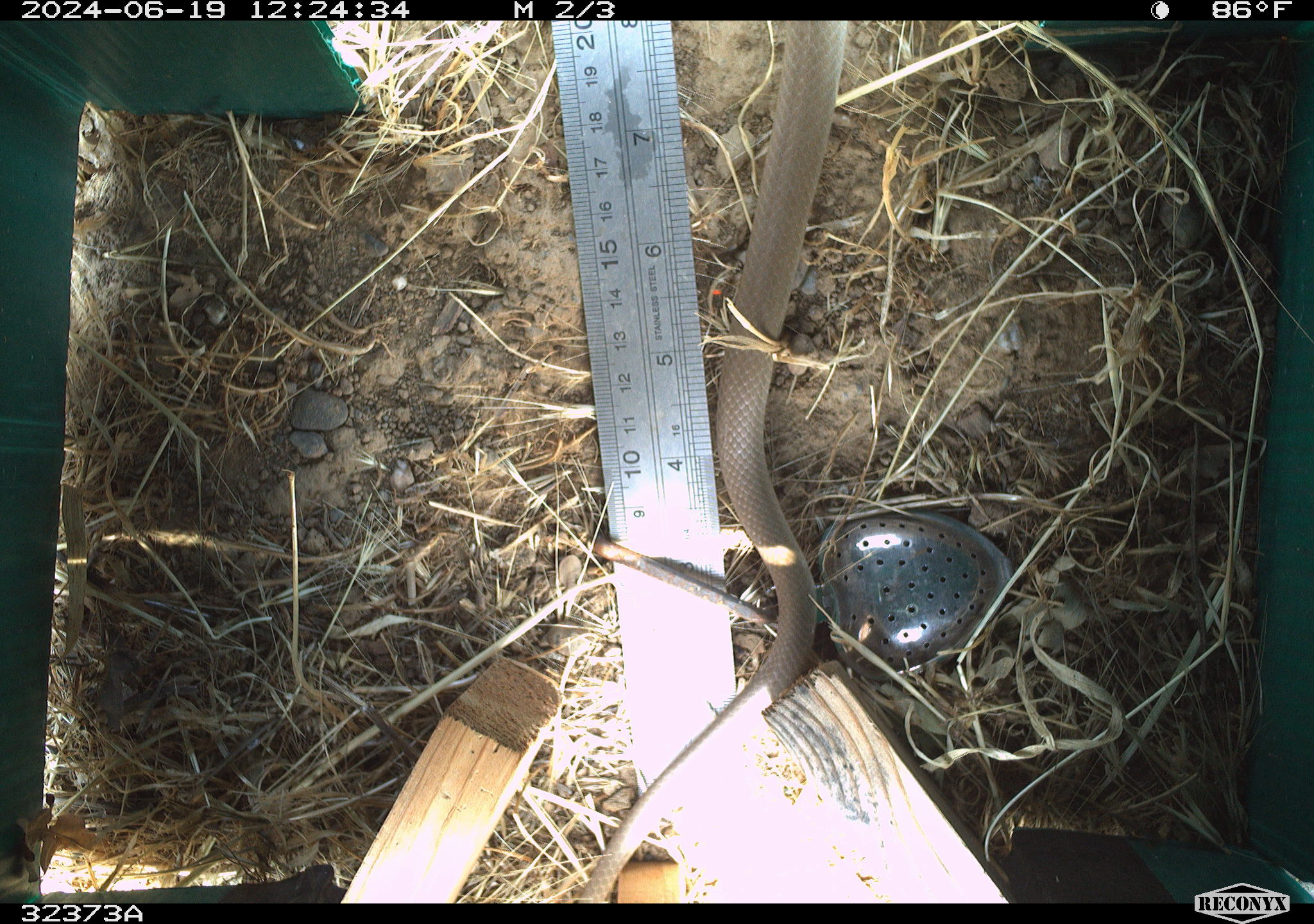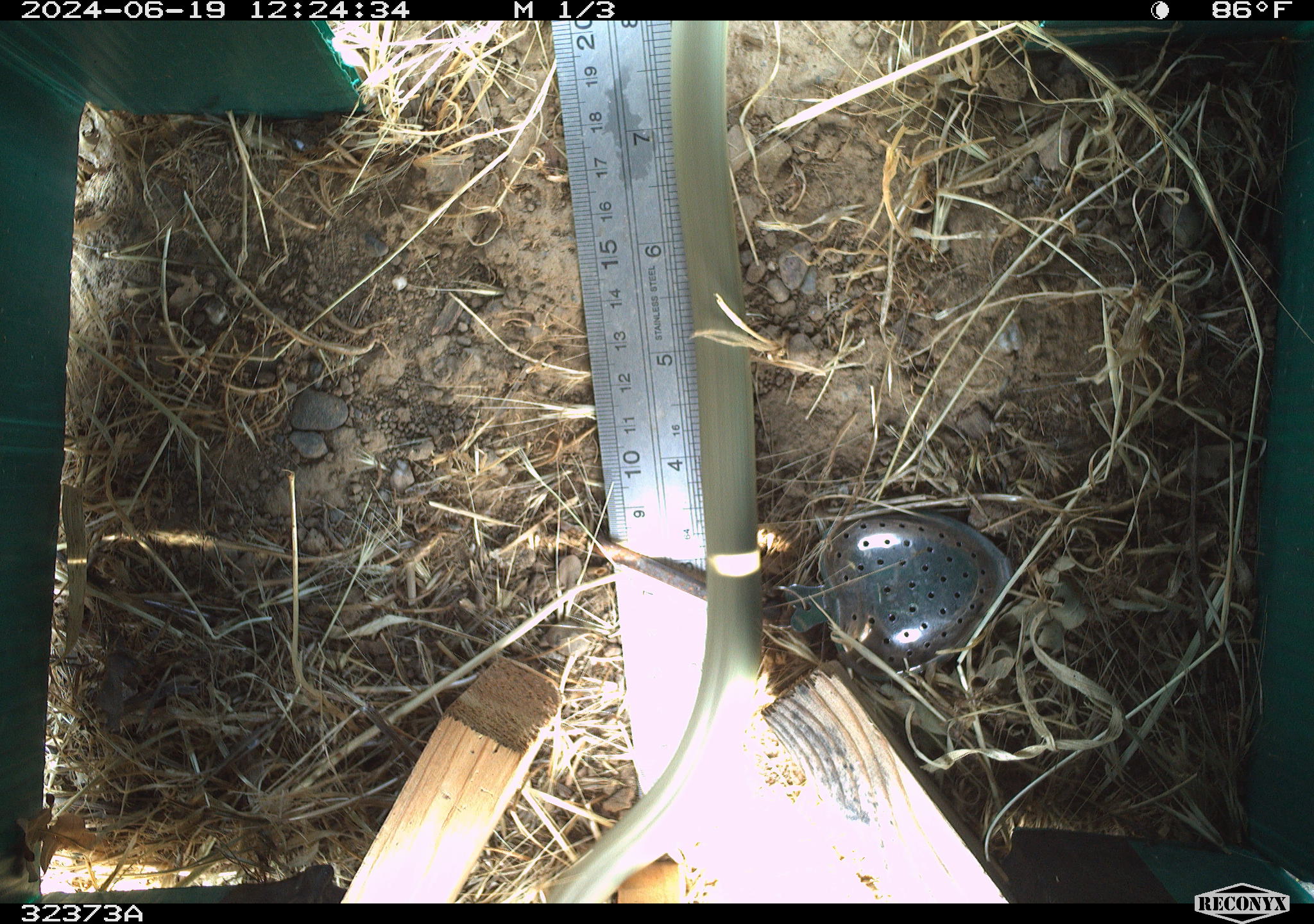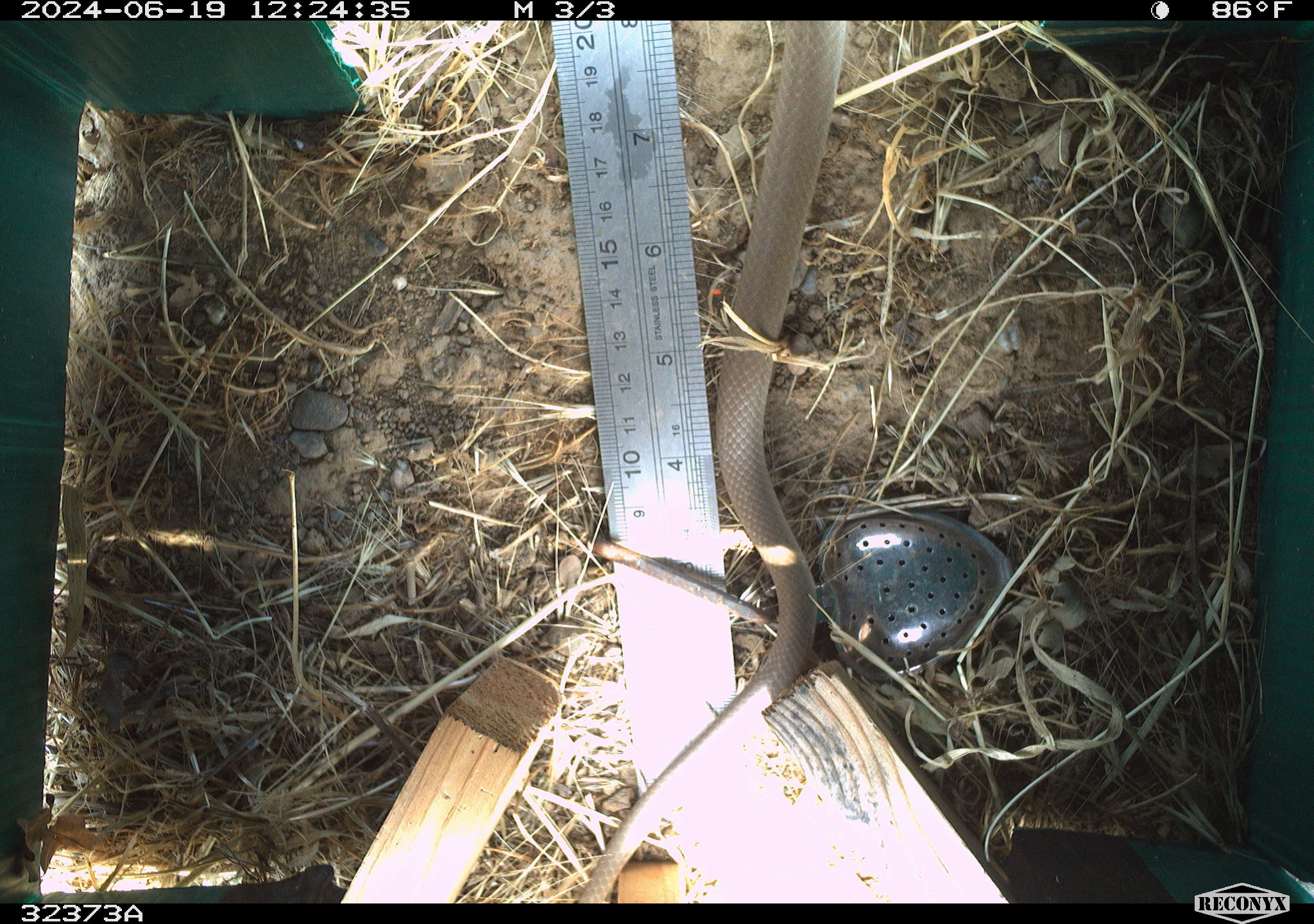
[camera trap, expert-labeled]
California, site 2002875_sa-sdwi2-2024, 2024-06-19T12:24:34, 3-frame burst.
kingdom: Animalia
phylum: Chordata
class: Reptilia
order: Squamata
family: Colubridae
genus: Coluber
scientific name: Coluber constrictor mormon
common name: western yellow-bellied racer